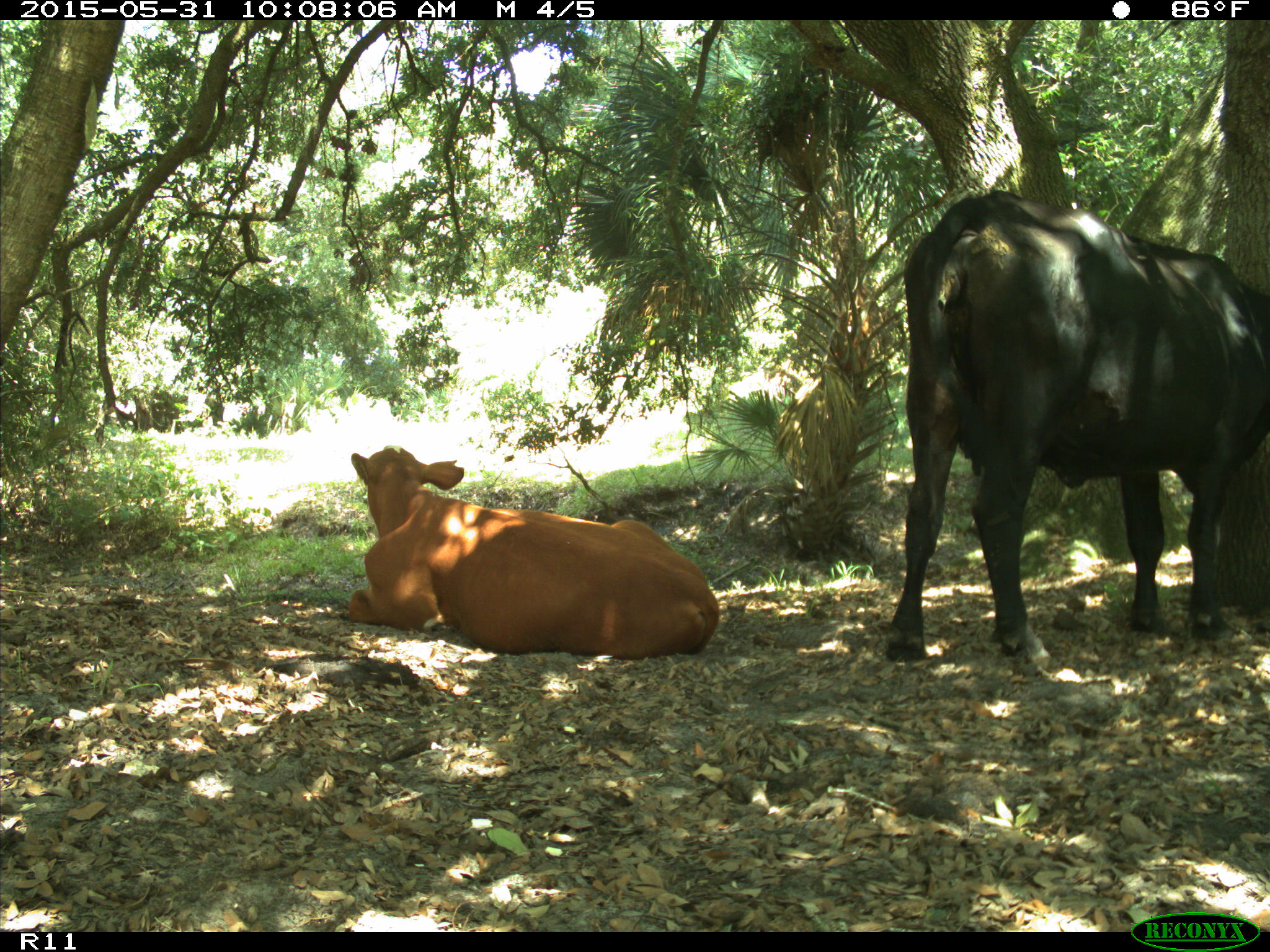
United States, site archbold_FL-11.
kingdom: Animalia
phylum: Chordata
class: Mammalia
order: Artiodactyla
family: Bovidae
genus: Bos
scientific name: Bos taurus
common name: domestic cow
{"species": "Bos taurus (domestic cow)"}